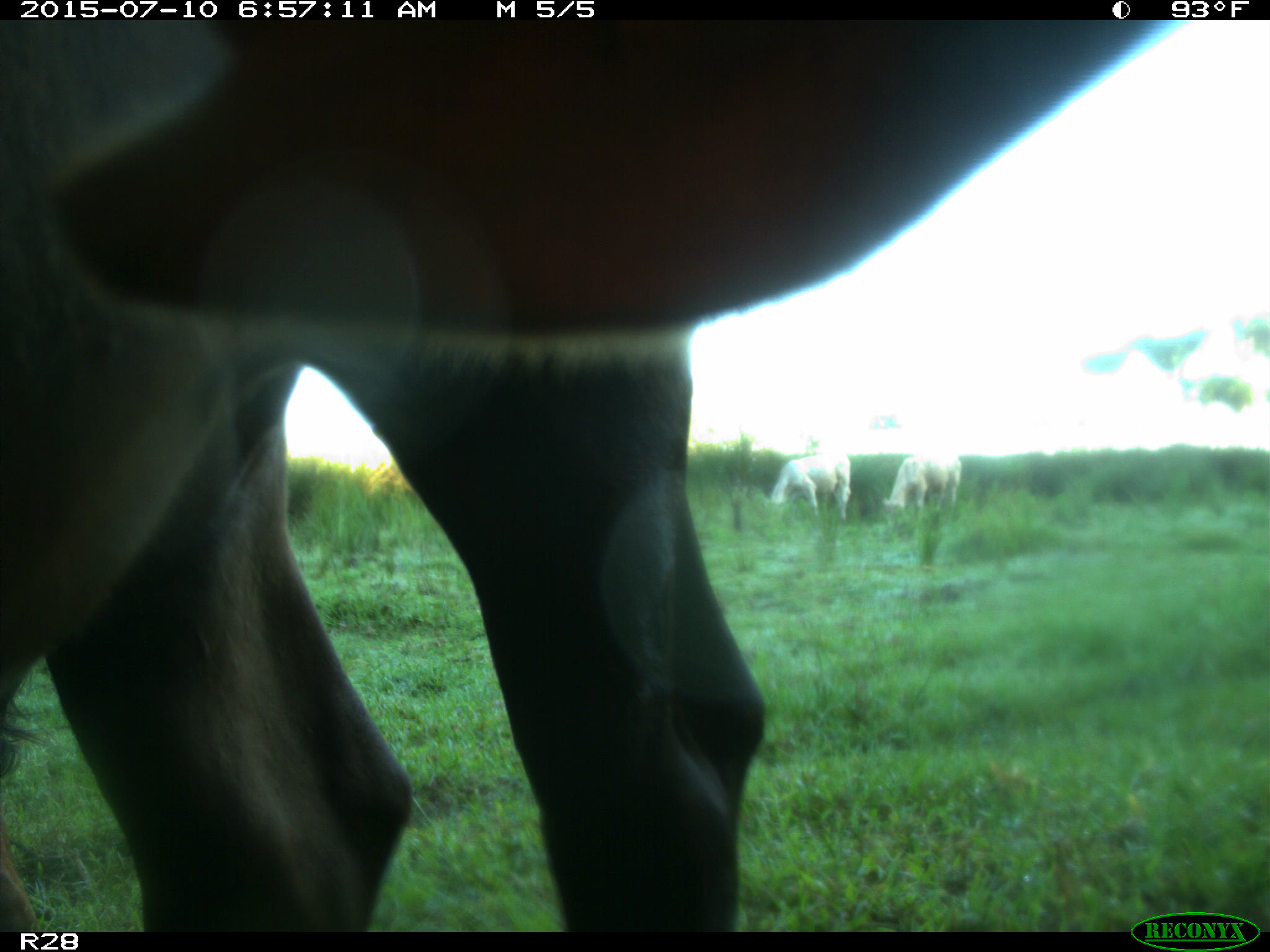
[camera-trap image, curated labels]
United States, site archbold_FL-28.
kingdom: Animalia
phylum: Chordata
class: Mammalia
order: Artiodactyla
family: Bovidae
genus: Bos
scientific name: Bos taurus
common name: domestic cow